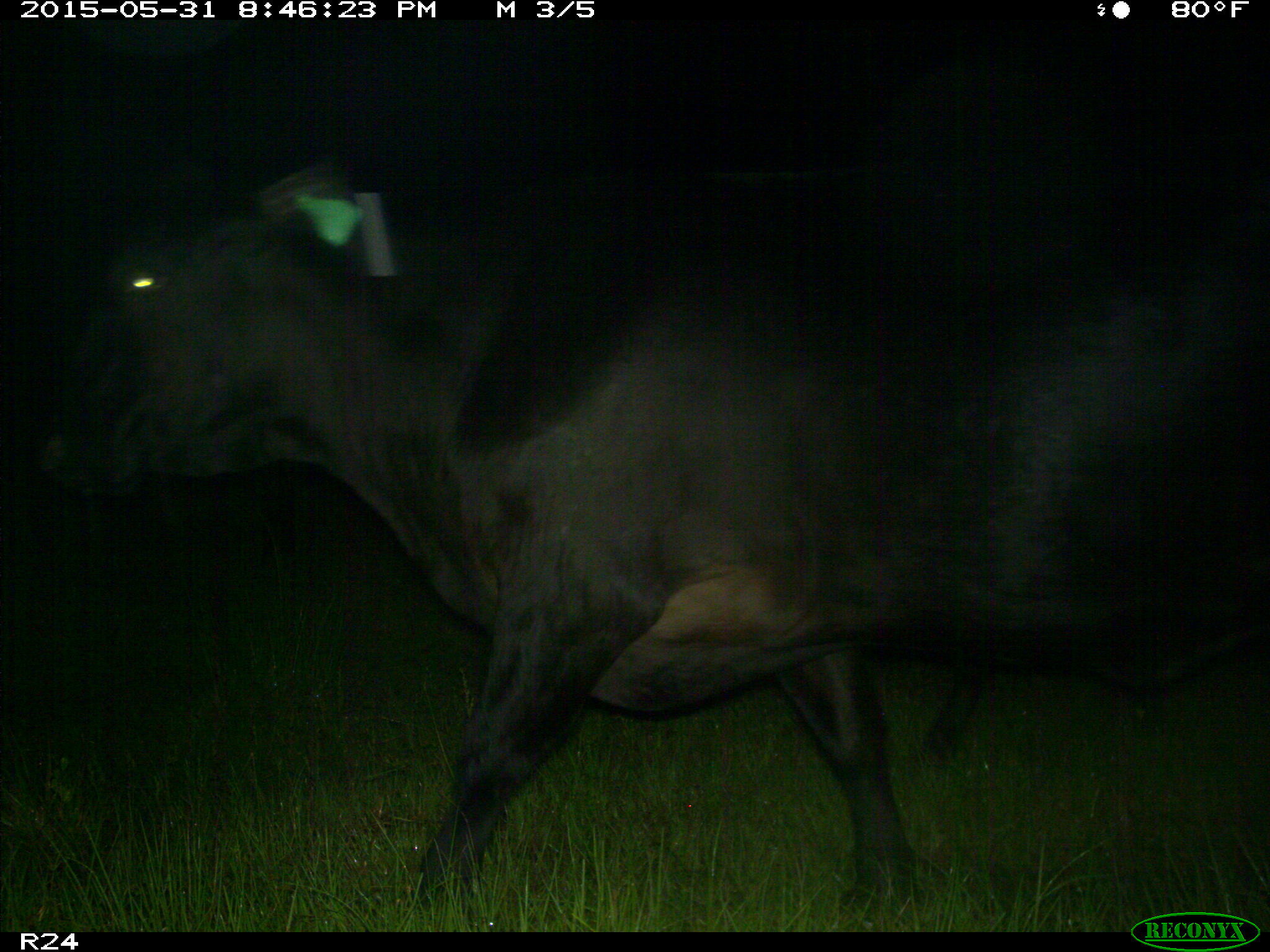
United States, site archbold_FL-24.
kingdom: Animalia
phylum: Chordata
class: Mammalia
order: Artiodactyla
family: Bovidae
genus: Bos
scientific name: Bos taurus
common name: domestic cow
Bos taurus (domestic cow).